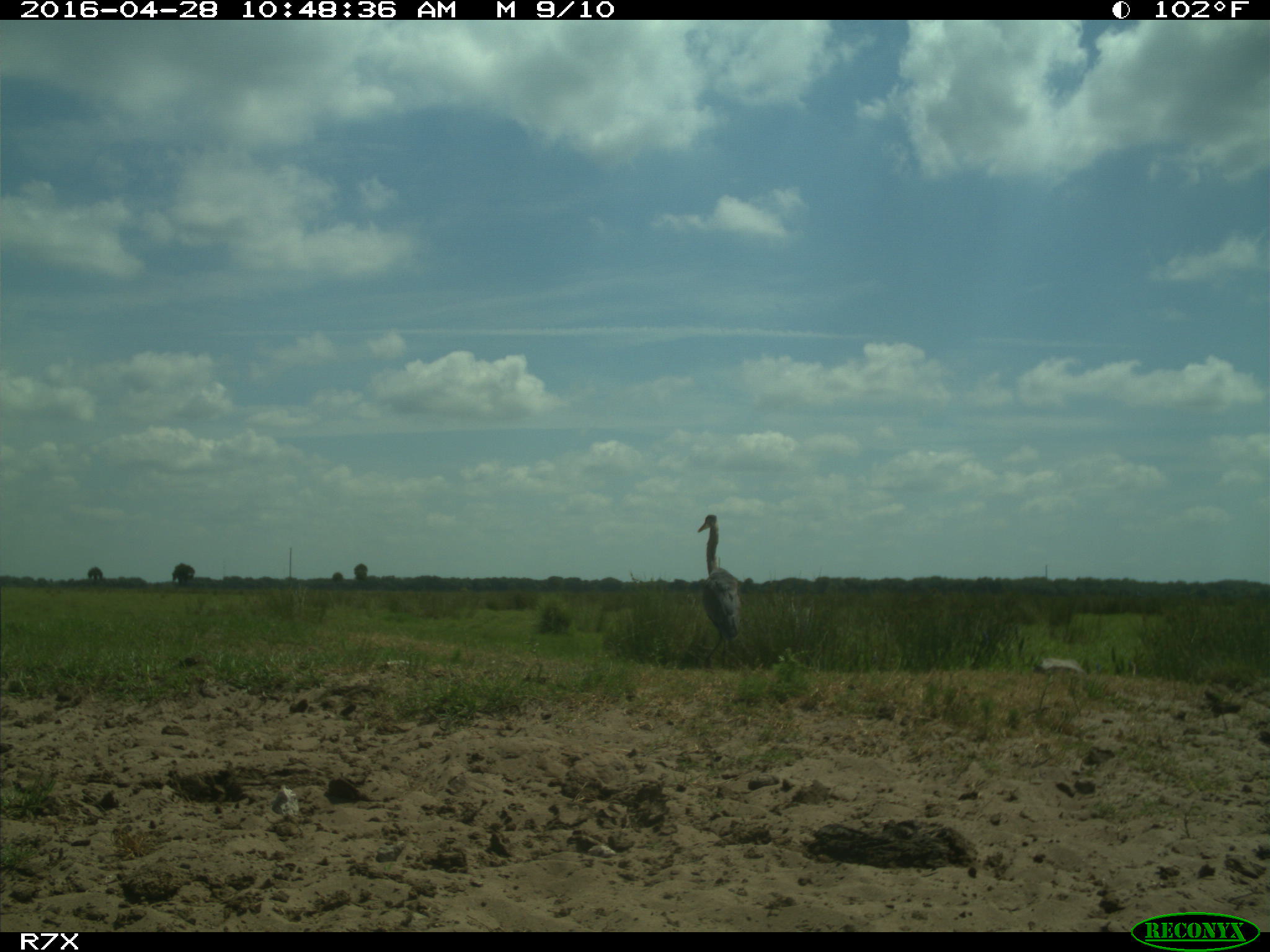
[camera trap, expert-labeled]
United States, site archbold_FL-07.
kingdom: Animalia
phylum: Chordata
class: Aves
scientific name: Aves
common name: birds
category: unidentified bird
Unidentified bird (birds) (Aves).